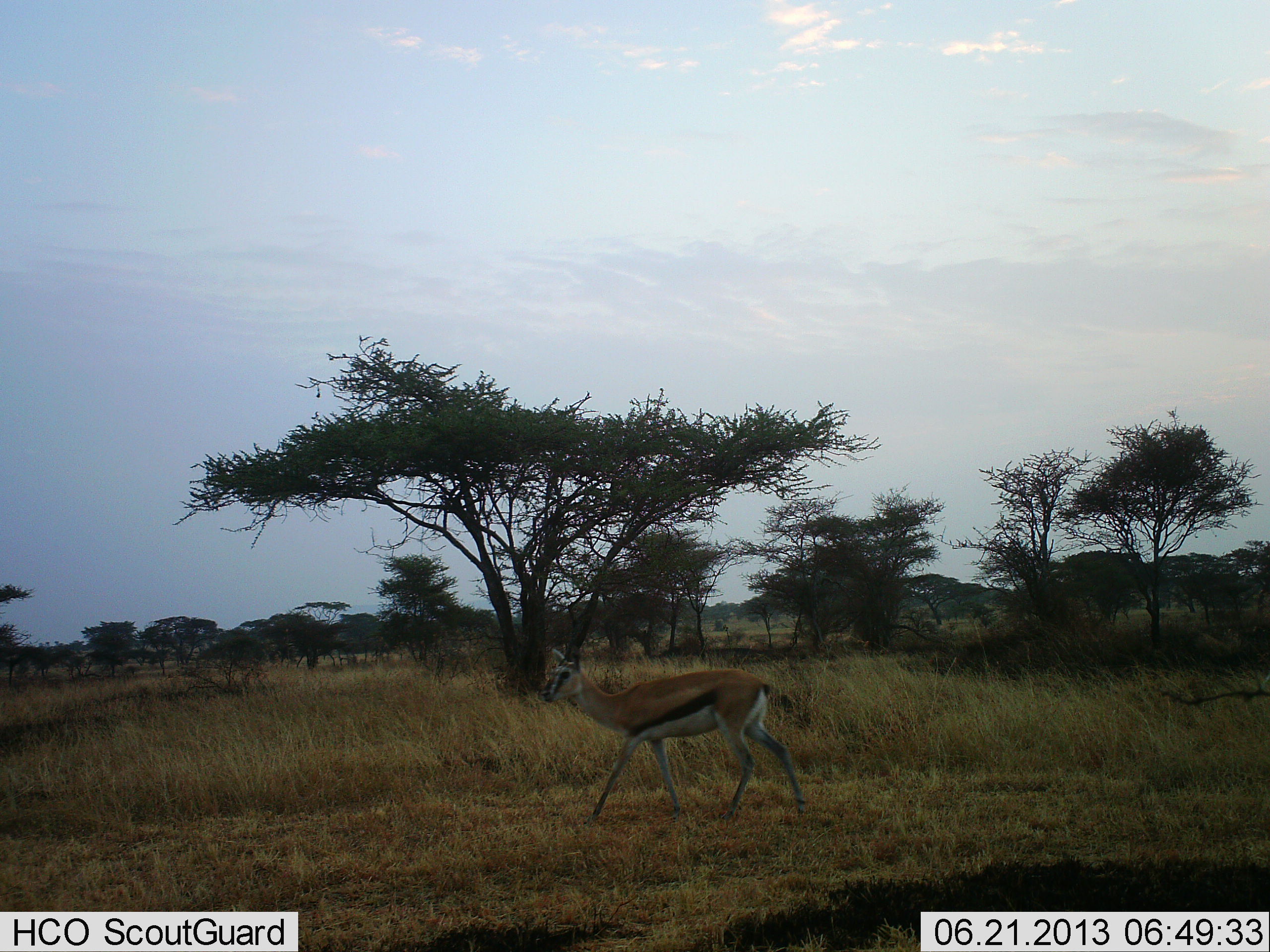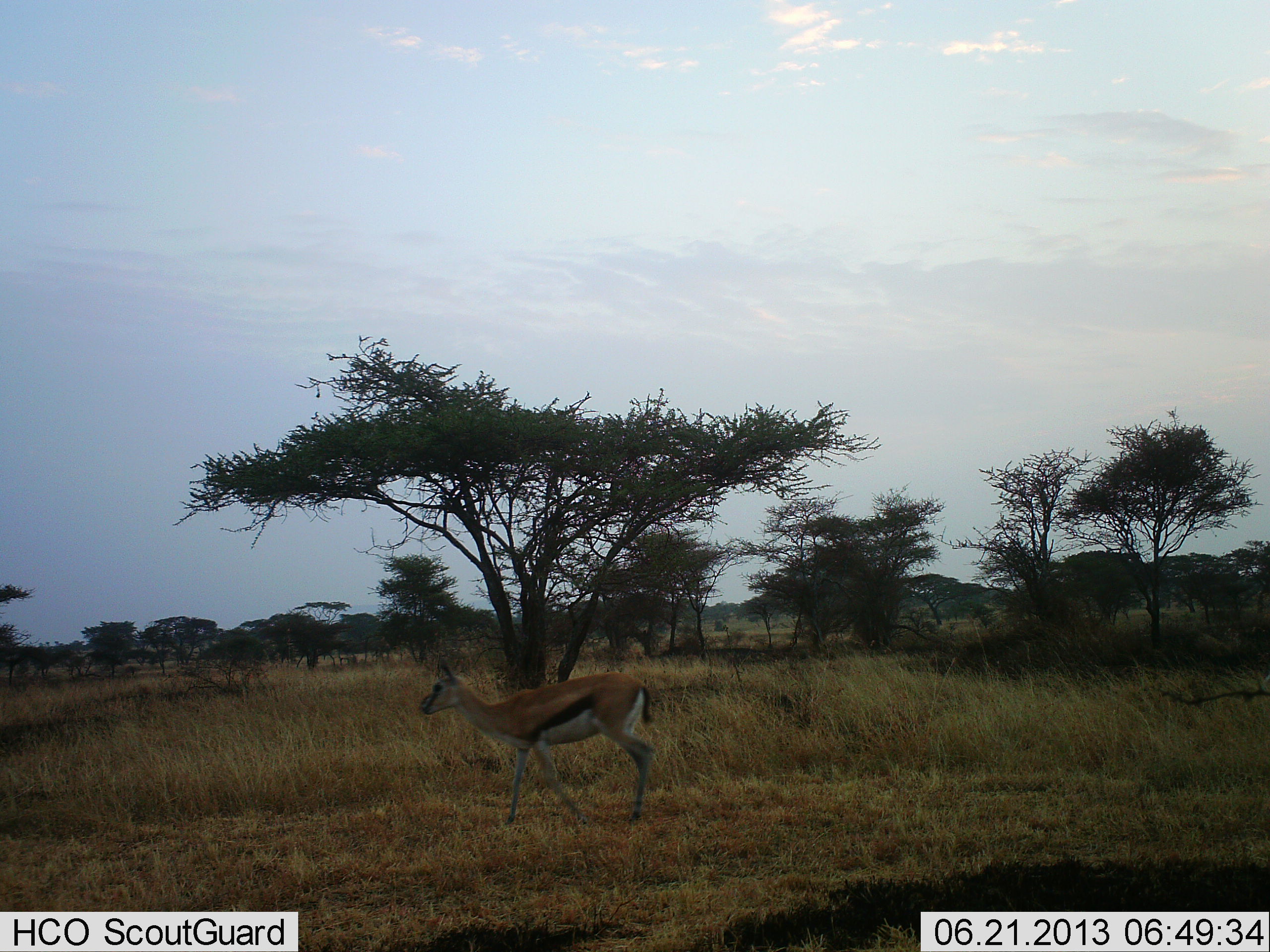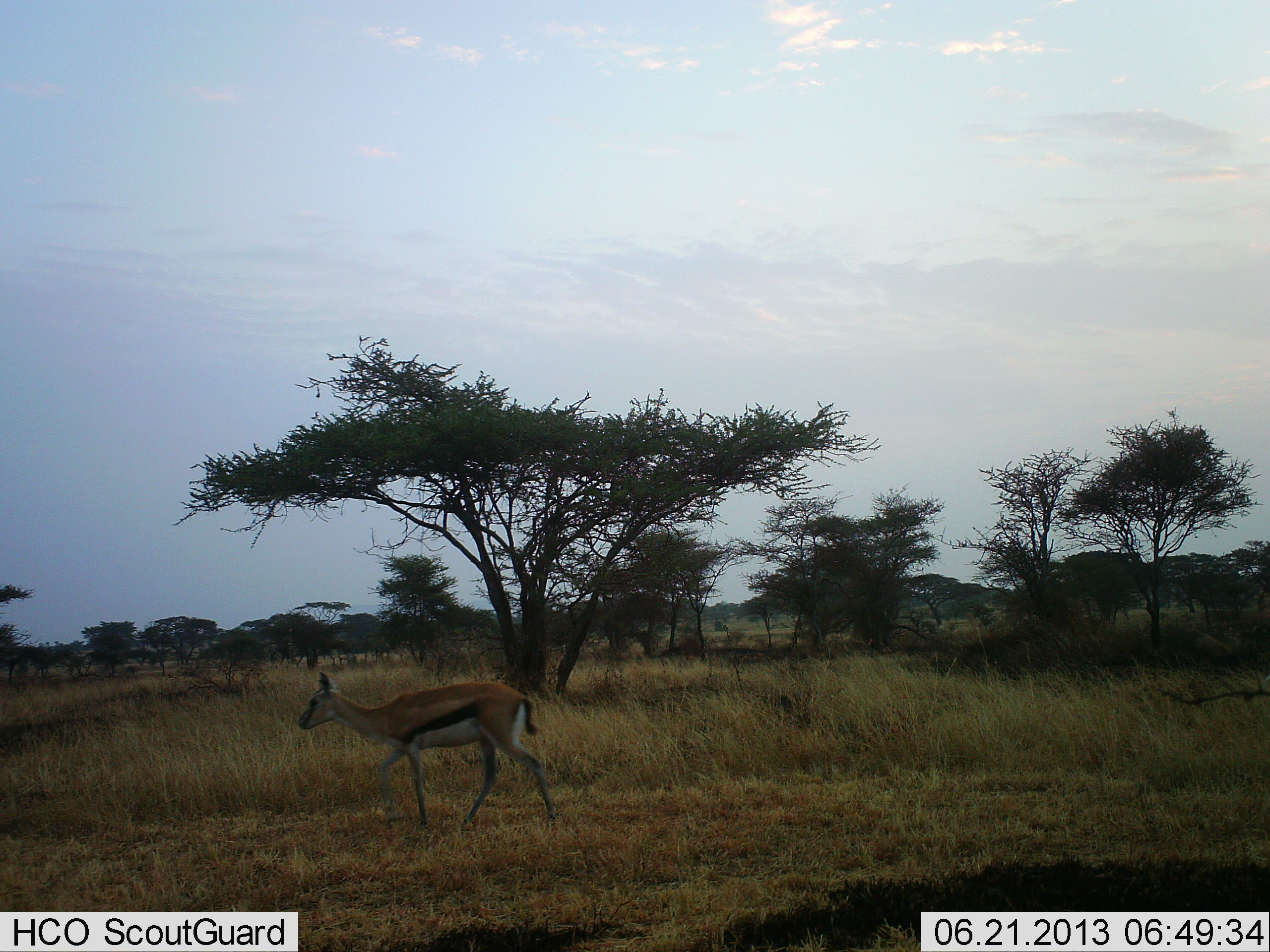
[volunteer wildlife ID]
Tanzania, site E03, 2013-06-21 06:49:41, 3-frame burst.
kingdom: Animalia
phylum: Chordata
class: Mammalia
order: Artiodactyla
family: Bovidae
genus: Eudorcas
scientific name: Eudorcas thomsonii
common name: thomson's gazelle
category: gazellethomsons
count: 1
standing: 16%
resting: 3%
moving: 87%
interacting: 0%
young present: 0%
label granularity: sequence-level